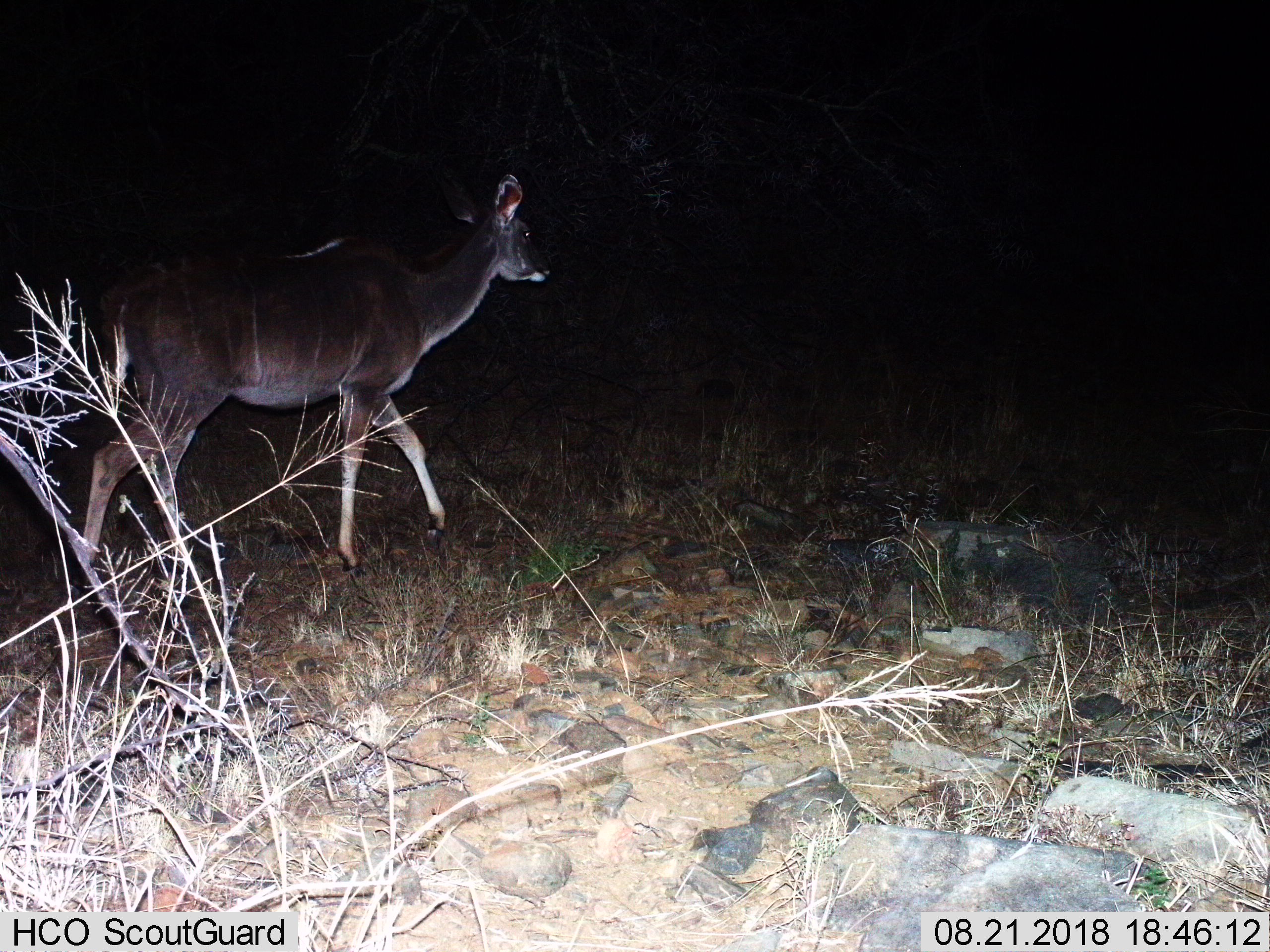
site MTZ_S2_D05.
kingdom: Animalia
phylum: Chordata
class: Mammalia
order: Artiodactyla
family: Bovidae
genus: Tragelaphus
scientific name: Tragelaphus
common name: kudu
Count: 1.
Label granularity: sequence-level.